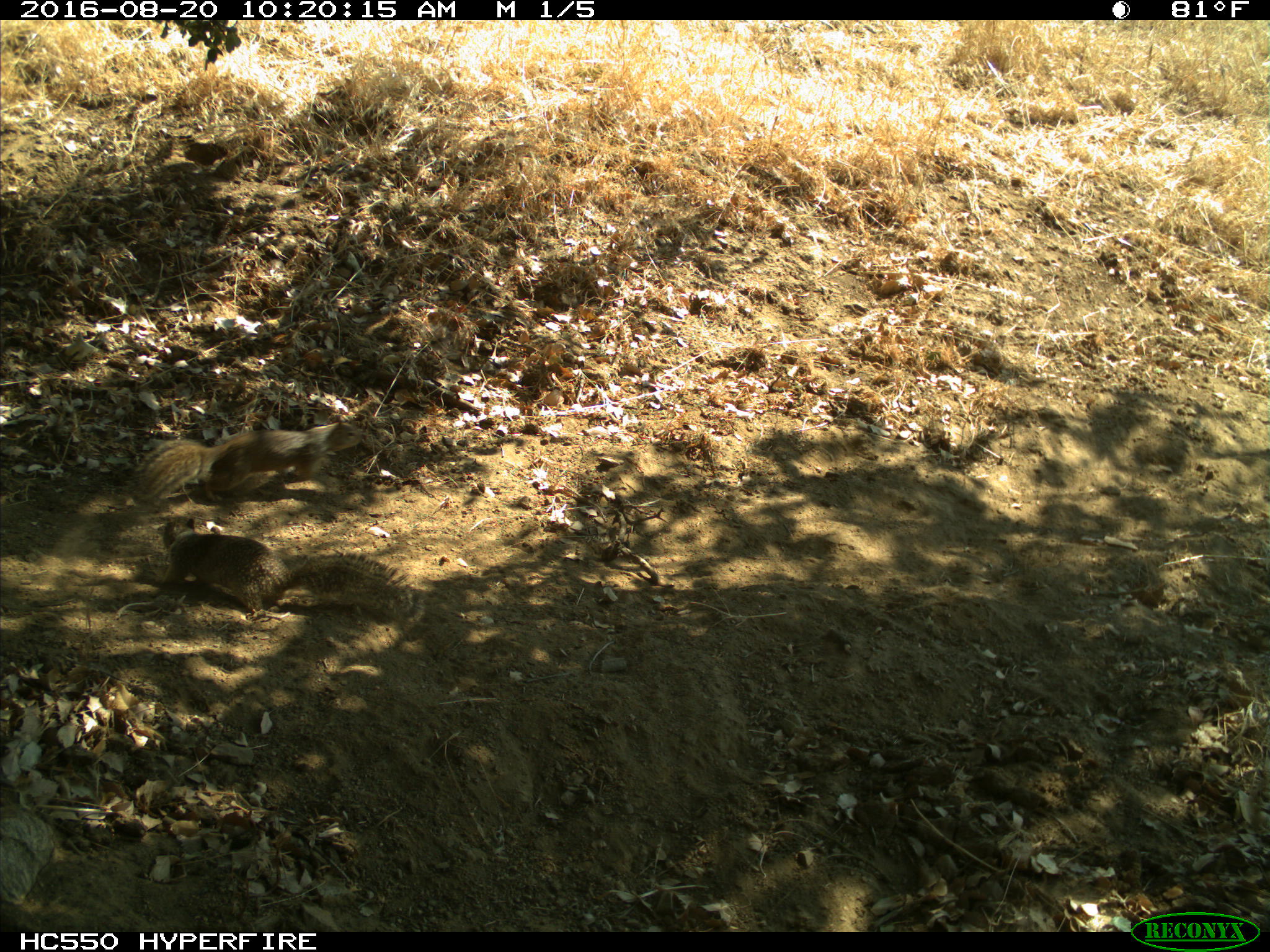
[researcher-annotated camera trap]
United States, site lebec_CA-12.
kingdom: Animalia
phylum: Chordata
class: Mammalia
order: Rodentia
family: Sciuridae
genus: Otospermophilus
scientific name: Otospermophilus beecheyi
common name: california ground squirrel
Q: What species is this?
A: Otospermophilus beecheyi (california ground squirrel).